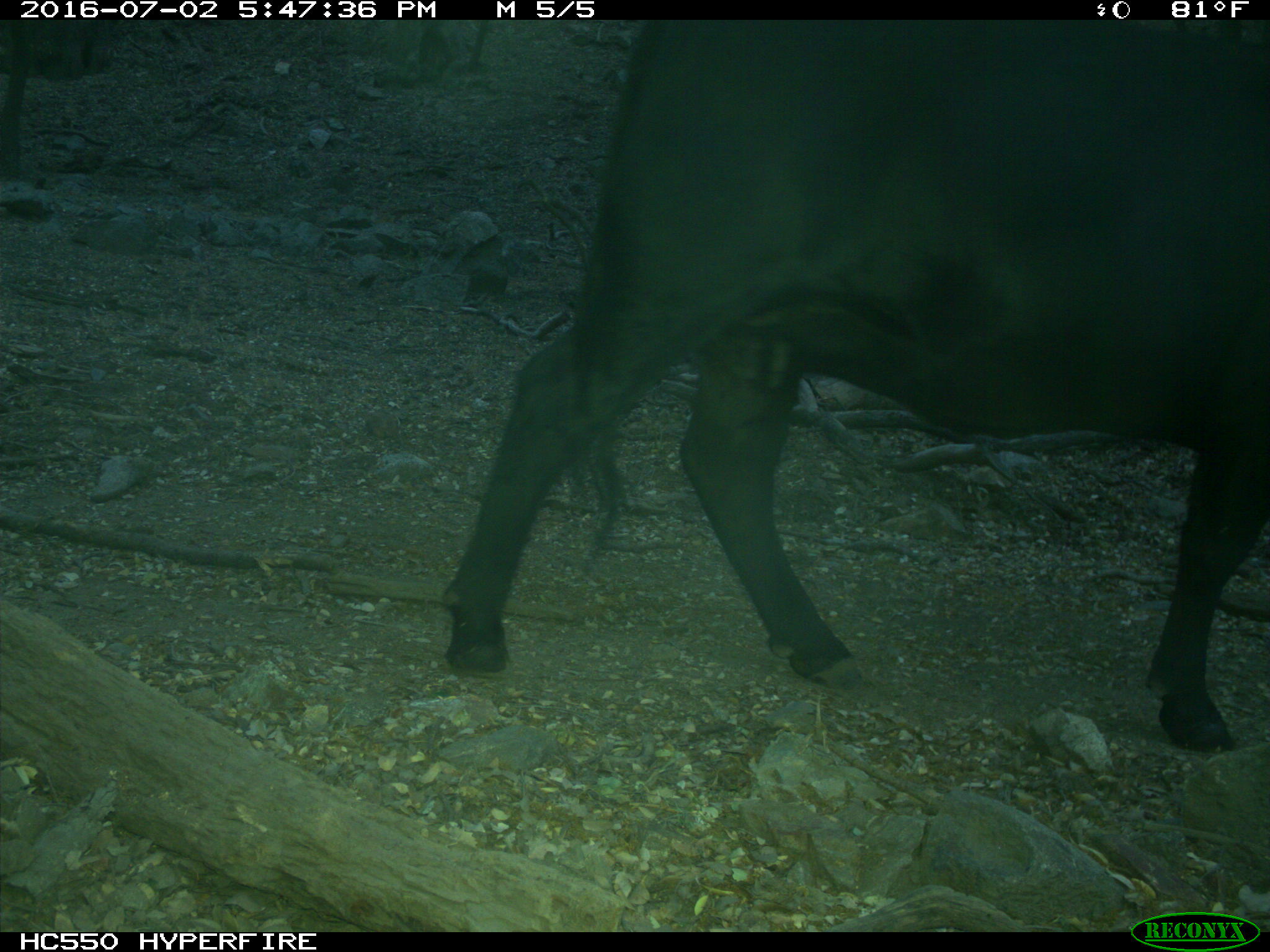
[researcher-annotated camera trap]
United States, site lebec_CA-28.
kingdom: Animalia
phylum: Chordata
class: Mammalia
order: Artiodactyla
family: Bovidae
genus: Bos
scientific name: Bos taurus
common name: domestic cow